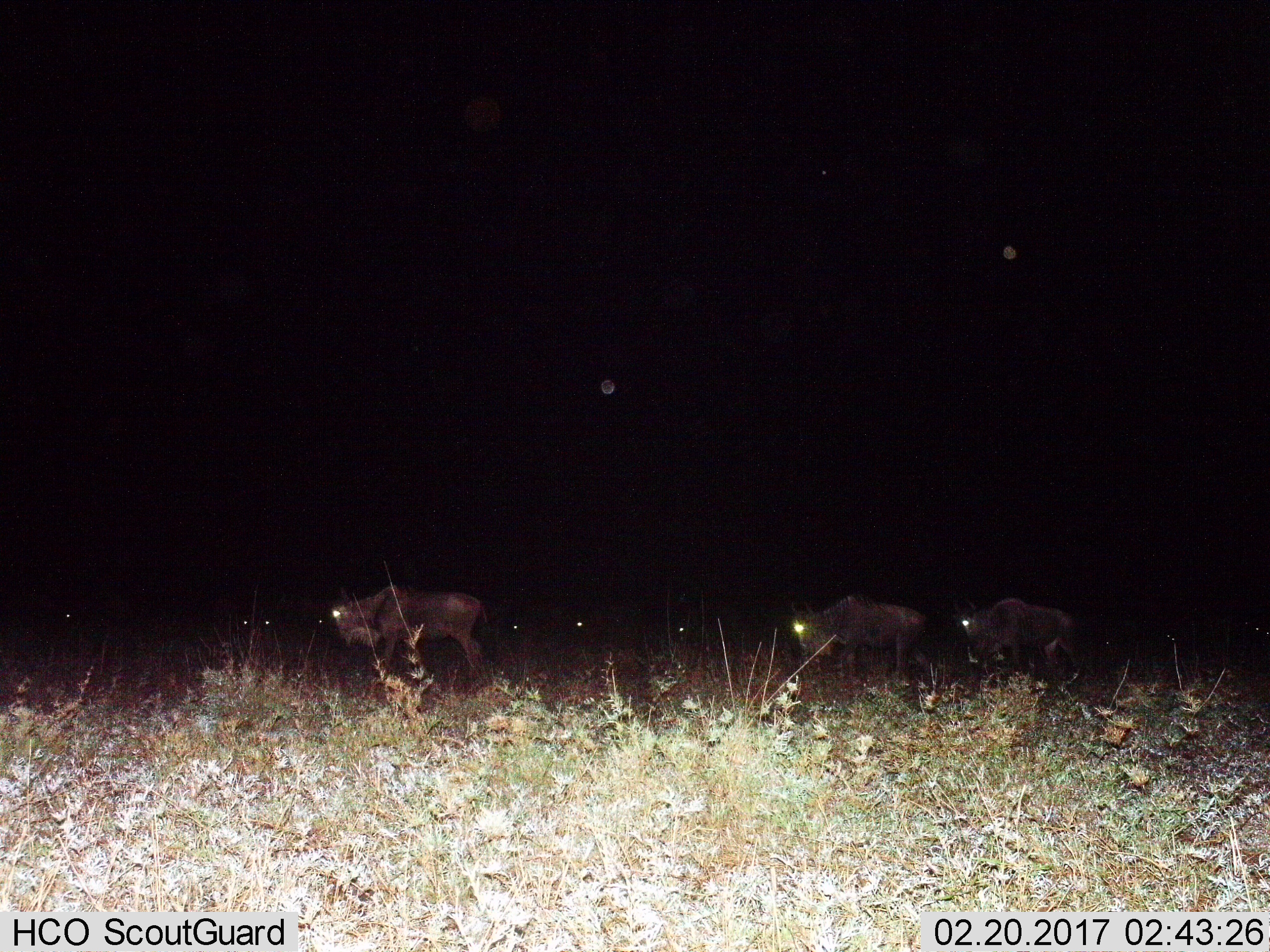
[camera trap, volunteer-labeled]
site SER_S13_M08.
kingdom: Animalia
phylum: Chordata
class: Mammalia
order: Artiodactyla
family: Bovidae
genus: Connochaetes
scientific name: Connochaetes taurinus taurinus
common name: blue wildebeest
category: wildebeestblue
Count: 10.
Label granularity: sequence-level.